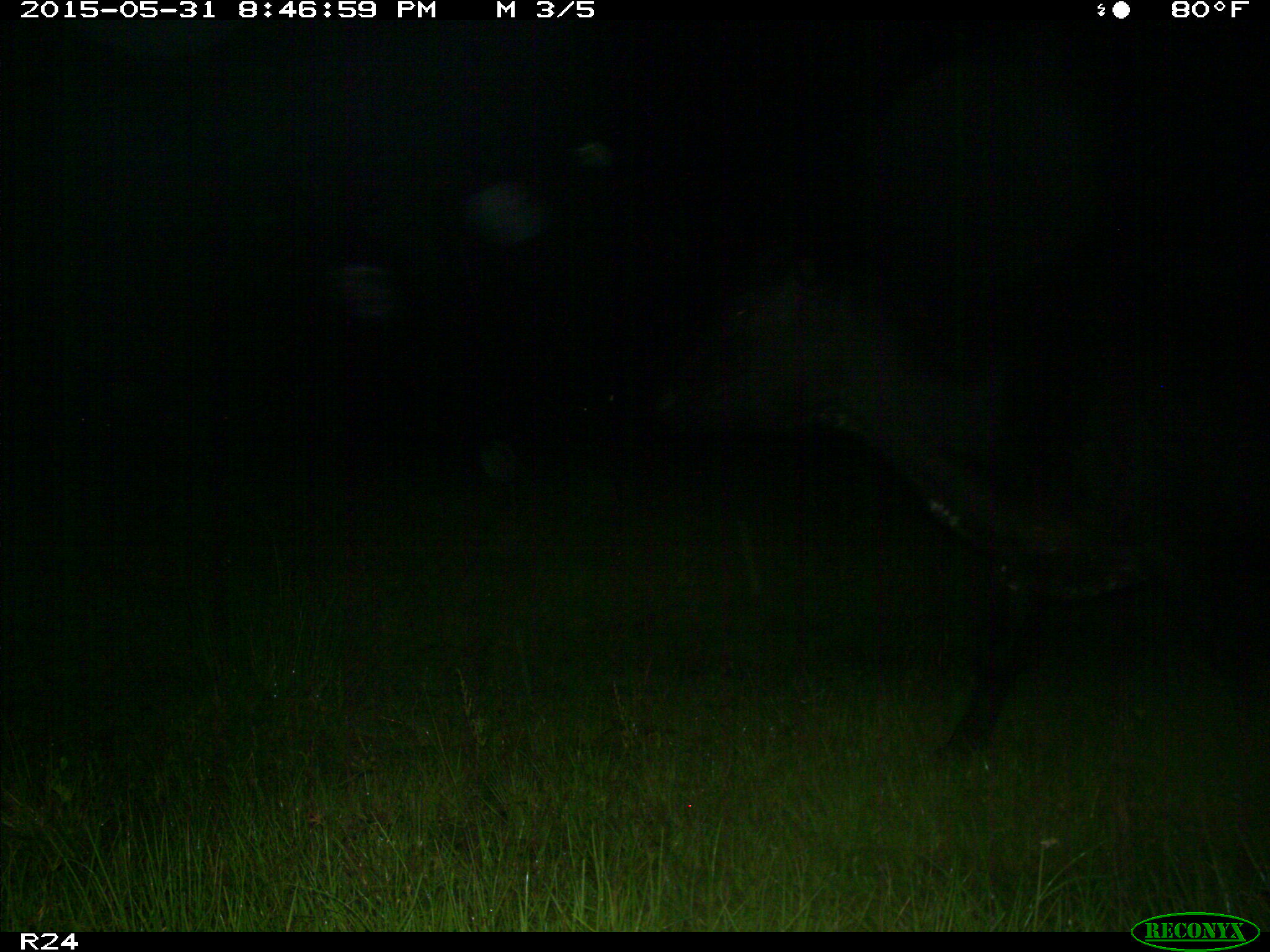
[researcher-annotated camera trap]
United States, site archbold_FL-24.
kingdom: Animalia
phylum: Chordata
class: Mammalia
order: Artiodactyla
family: Bovidae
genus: Bos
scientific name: Bos taurus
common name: domestic cow